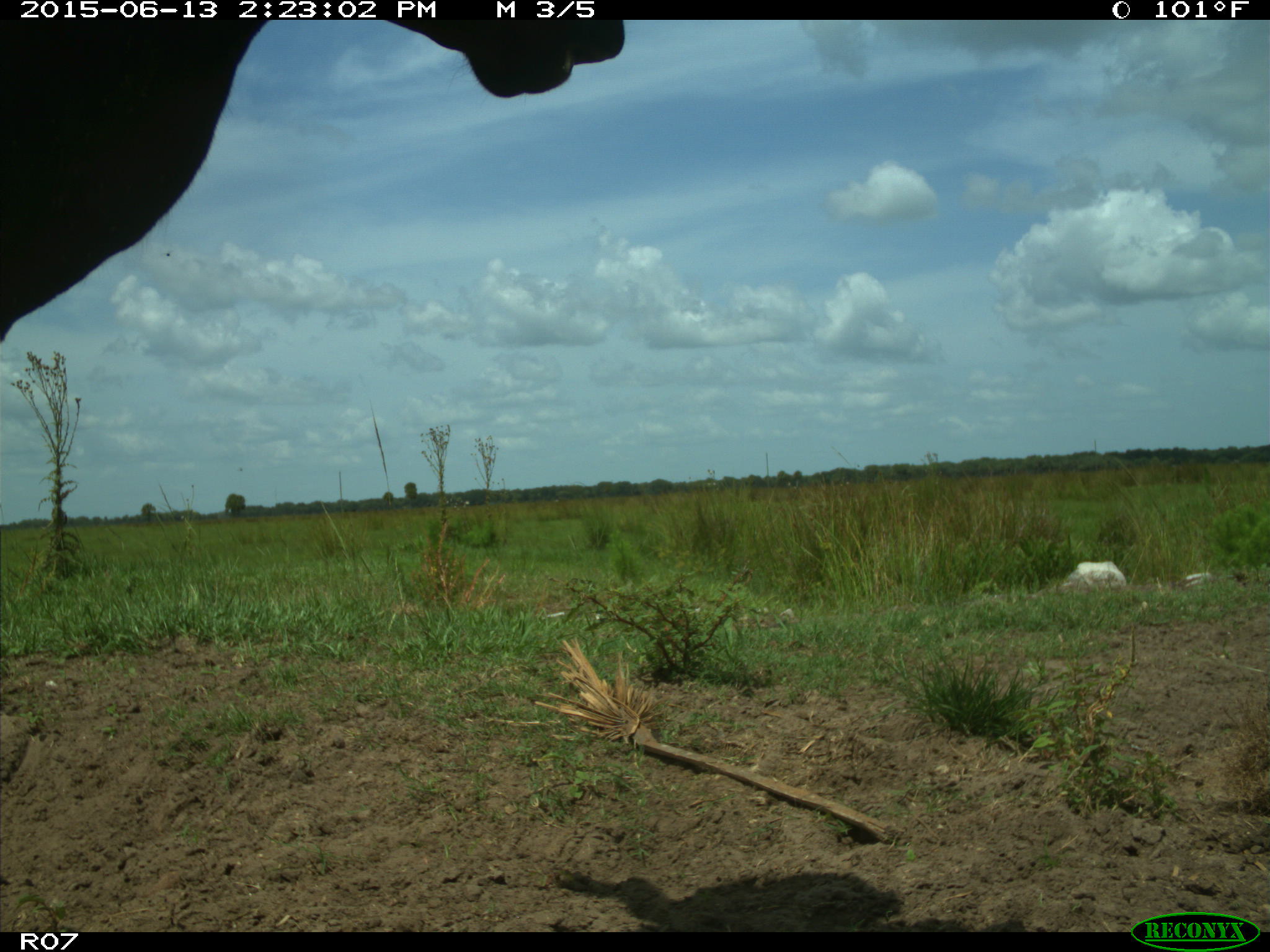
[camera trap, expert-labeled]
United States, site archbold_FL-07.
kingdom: Animalia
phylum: Chordata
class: Mammalia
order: Artiodactyla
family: Bovidae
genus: Bos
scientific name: Bos taurus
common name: domestic cow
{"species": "Bos taurus (domestic cow)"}